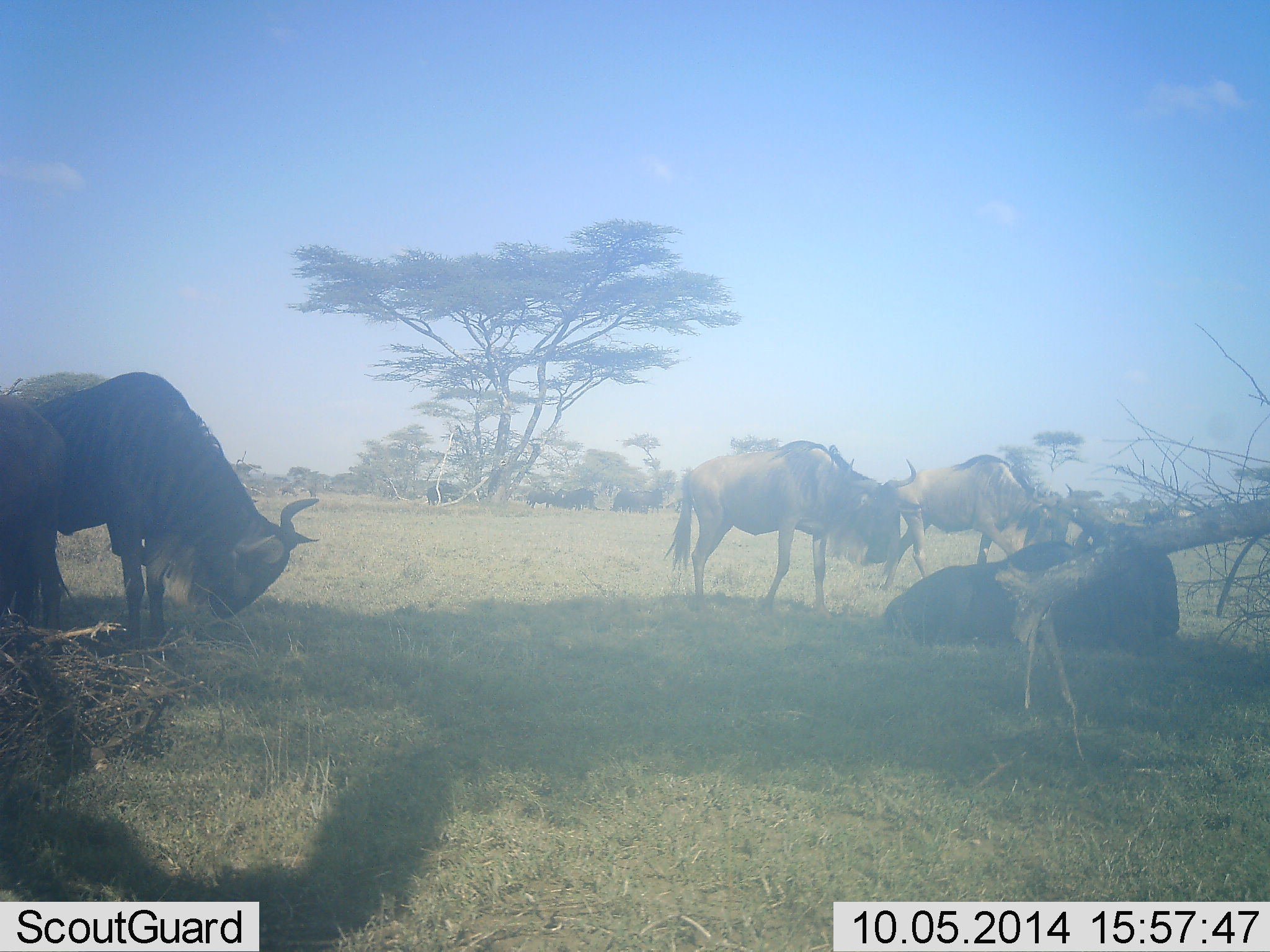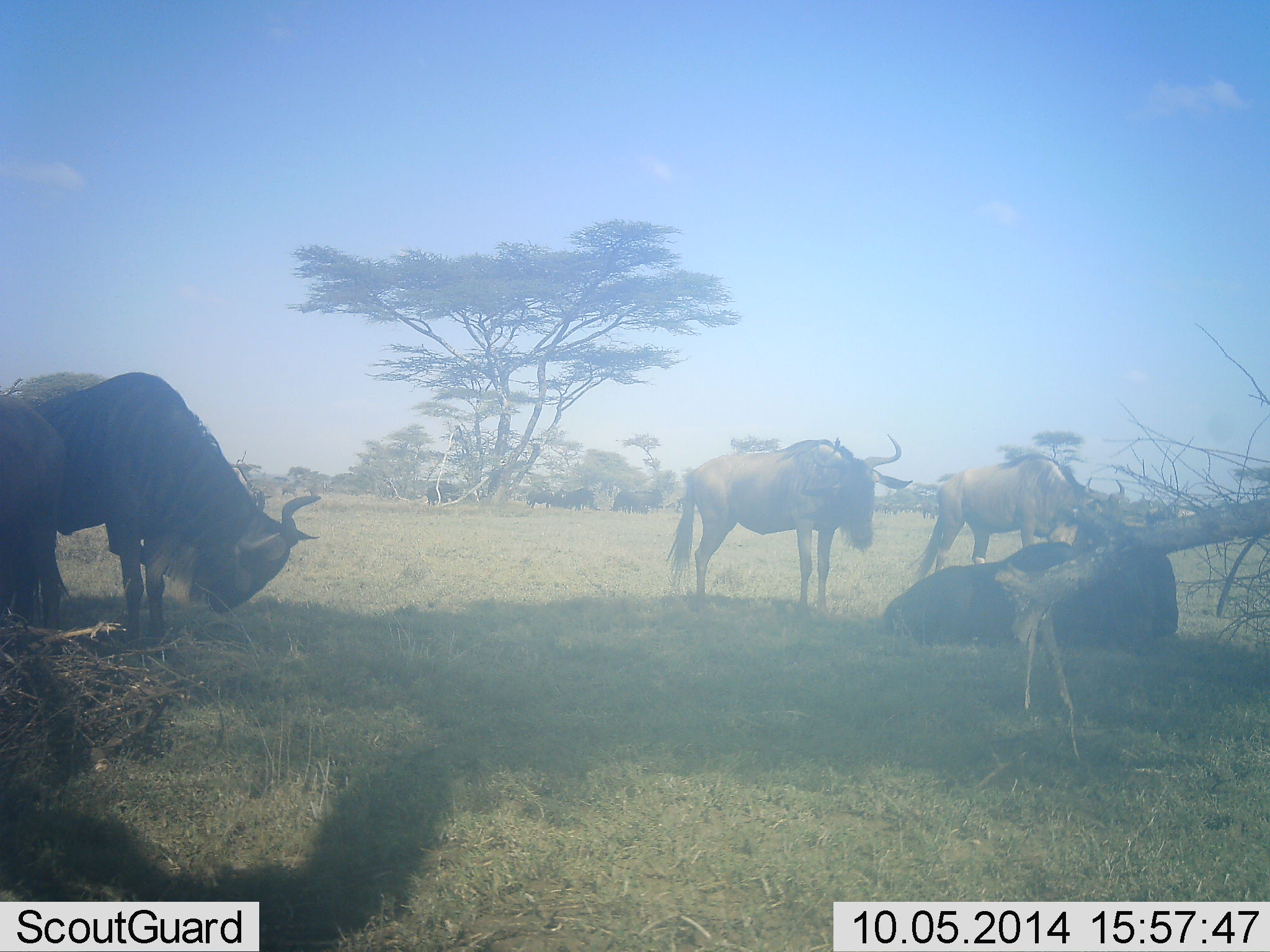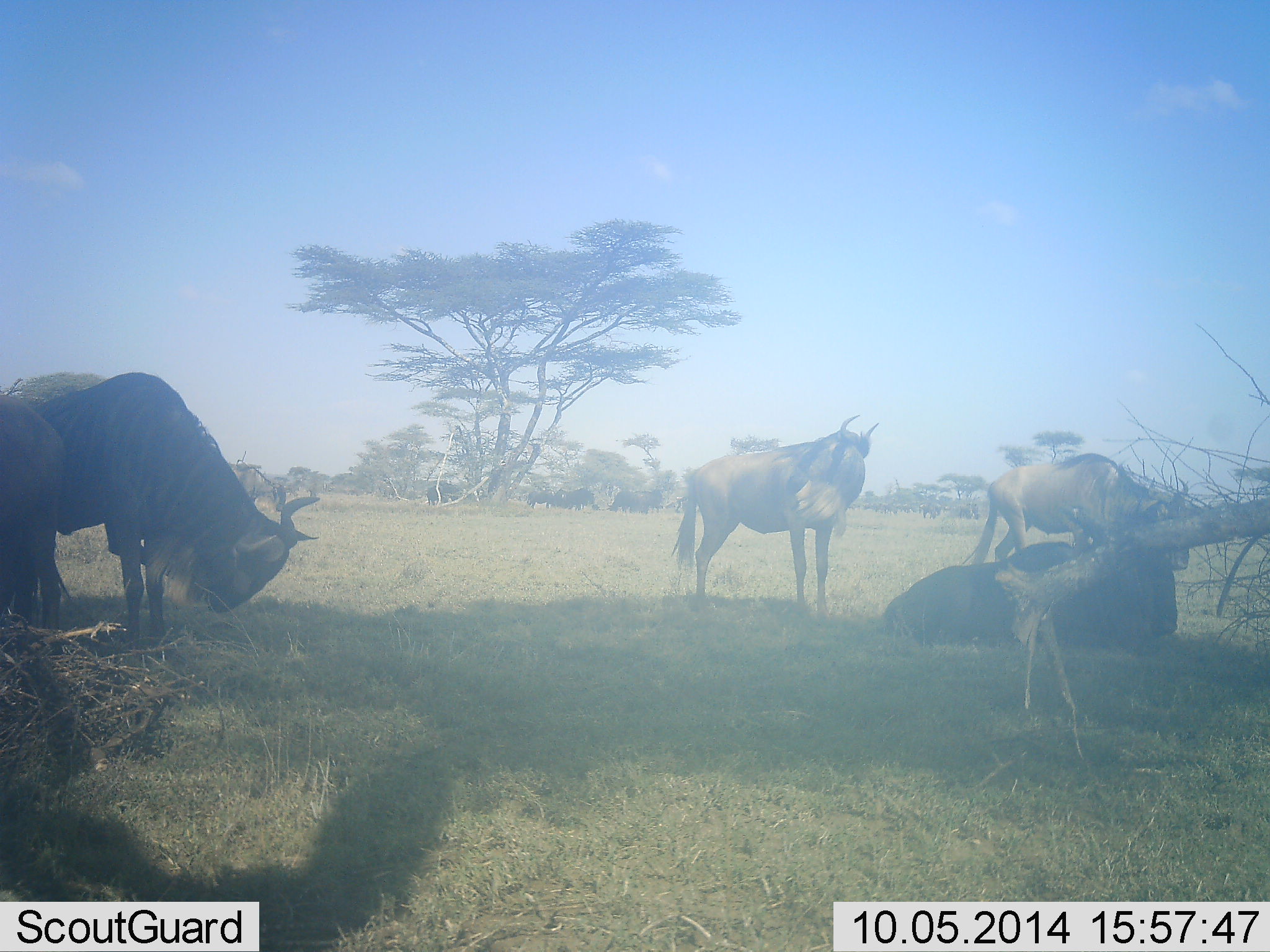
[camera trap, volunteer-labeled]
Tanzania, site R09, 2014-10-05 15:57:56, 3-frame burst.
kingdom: Animalia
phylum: Chordata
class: Mammalia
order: Artiodactyla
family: Bovidae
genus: Connochaetes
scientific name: Connochaetes taurinus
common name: blue wildebeest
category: wildebeest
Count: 5.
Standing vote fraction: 70%.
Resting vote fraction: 50%.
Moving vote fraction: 10%.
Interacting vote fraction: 10%.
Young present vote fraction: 0%.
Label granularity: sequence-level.